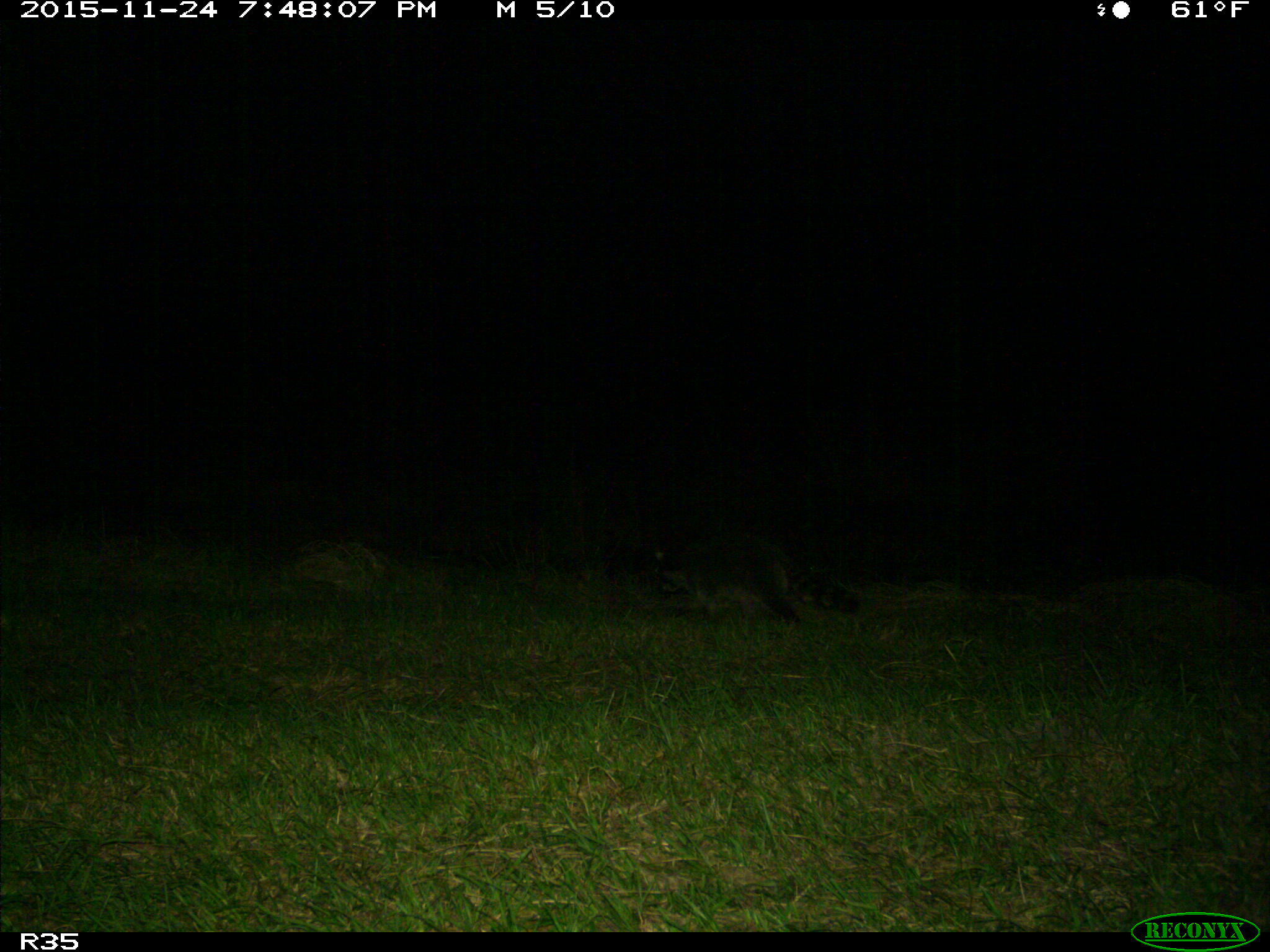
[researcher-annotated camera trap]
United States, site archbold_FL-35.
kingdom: Animalia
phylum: Chordata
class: Mammalia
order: Carnivora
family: Procyonidae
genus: Procyon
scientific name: Procyon lotor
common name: common raccoon